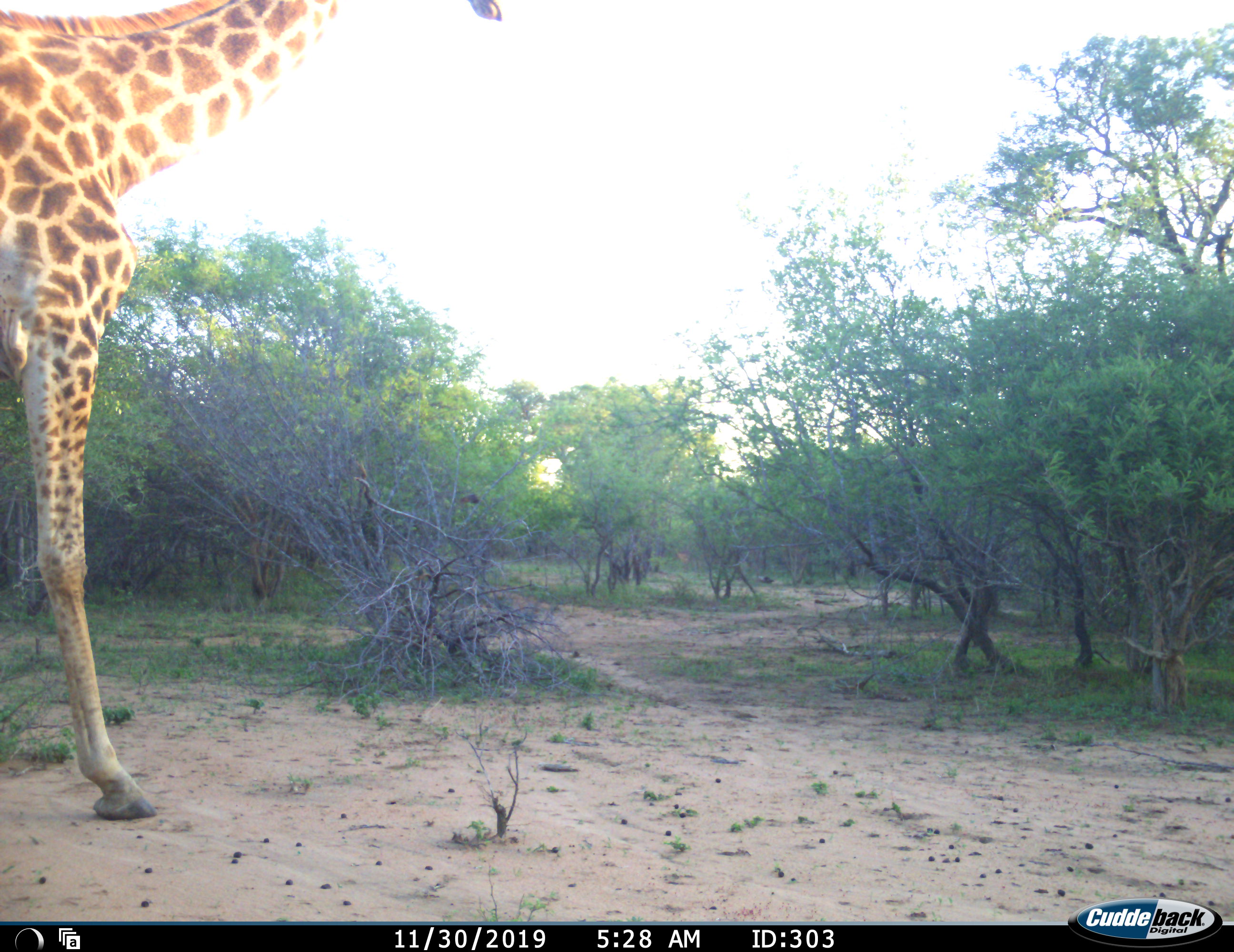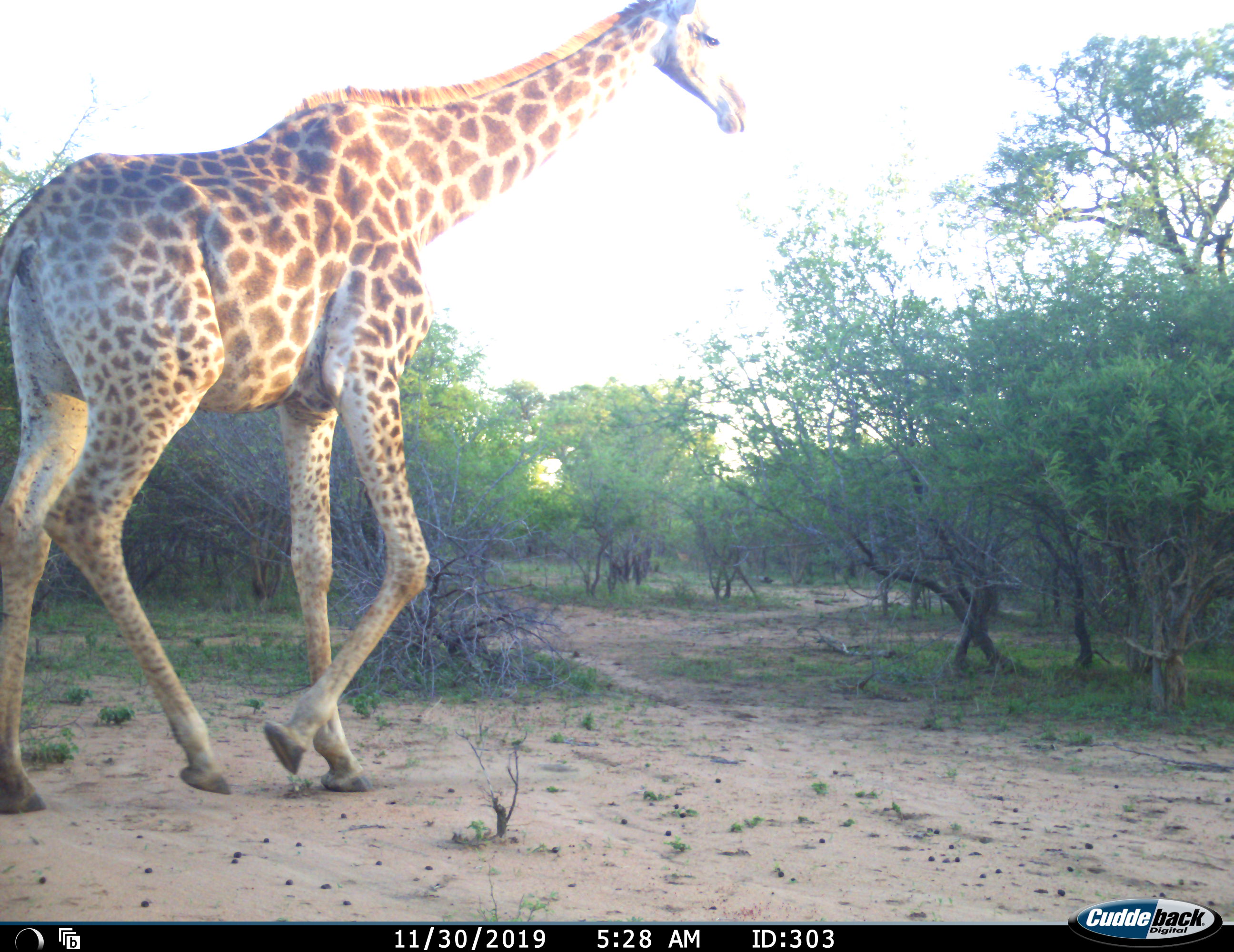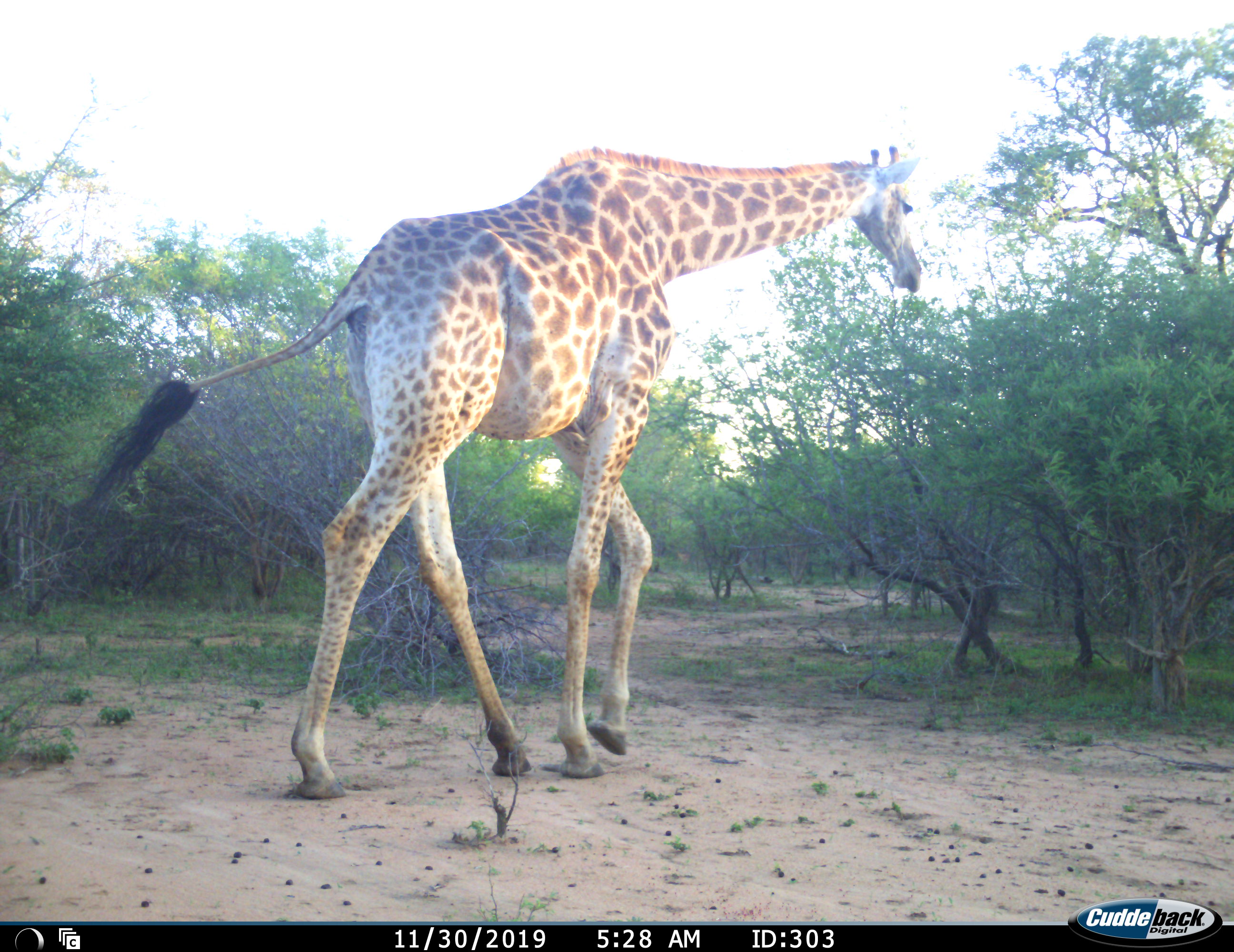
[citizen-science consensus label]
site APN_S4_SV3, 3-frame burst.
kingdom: Animalia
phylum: Chordata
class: Mammalia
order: Artiodactyla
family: Giraffidae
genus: Giraffa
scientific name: Giraffa camelopardalis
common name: giraffe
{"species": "giraffe (Giraffa camelopardalis)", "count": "1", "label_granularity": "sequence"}